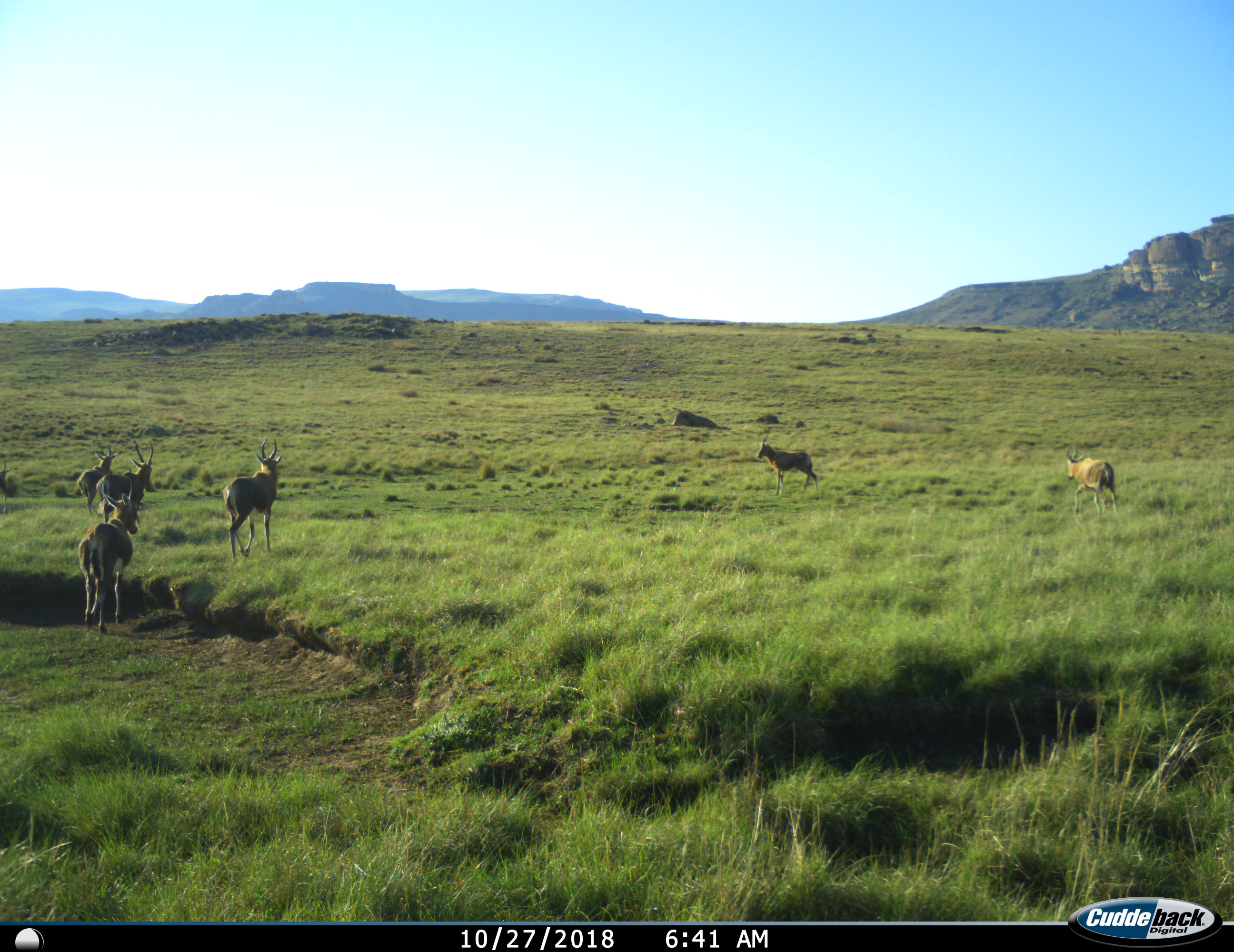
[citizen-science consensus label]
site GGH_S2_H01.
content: unidentified animal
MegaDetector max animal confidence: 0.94